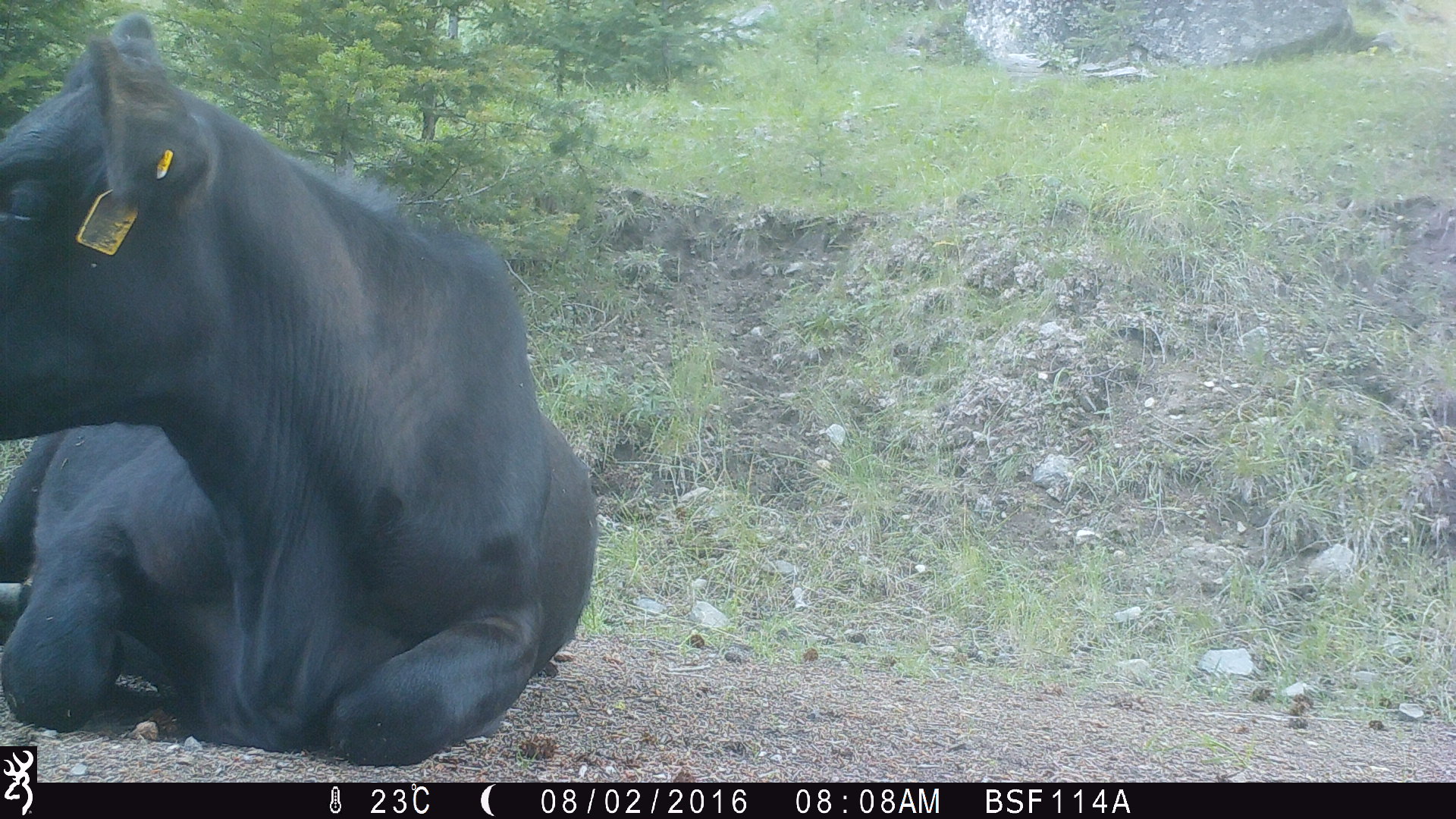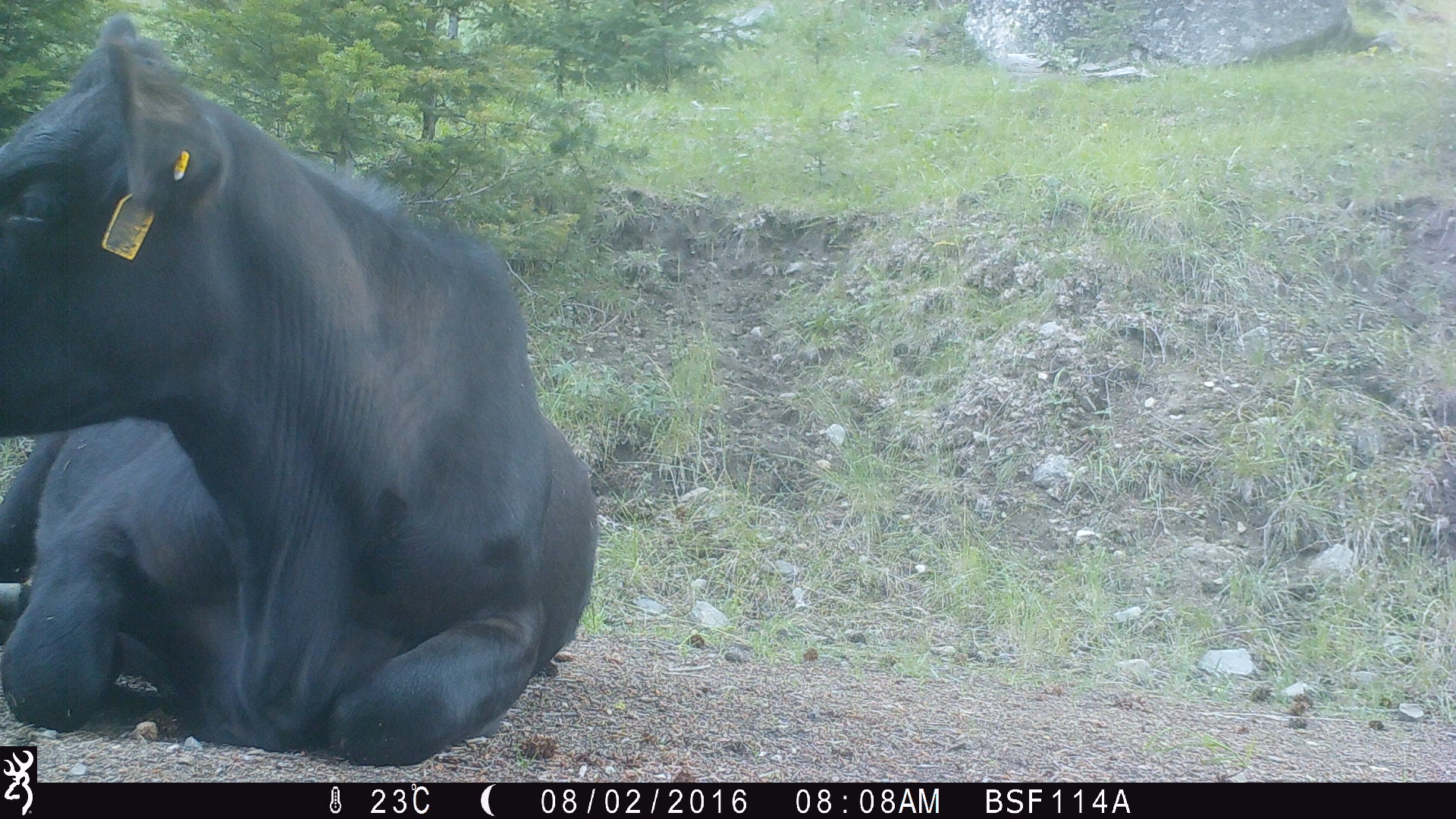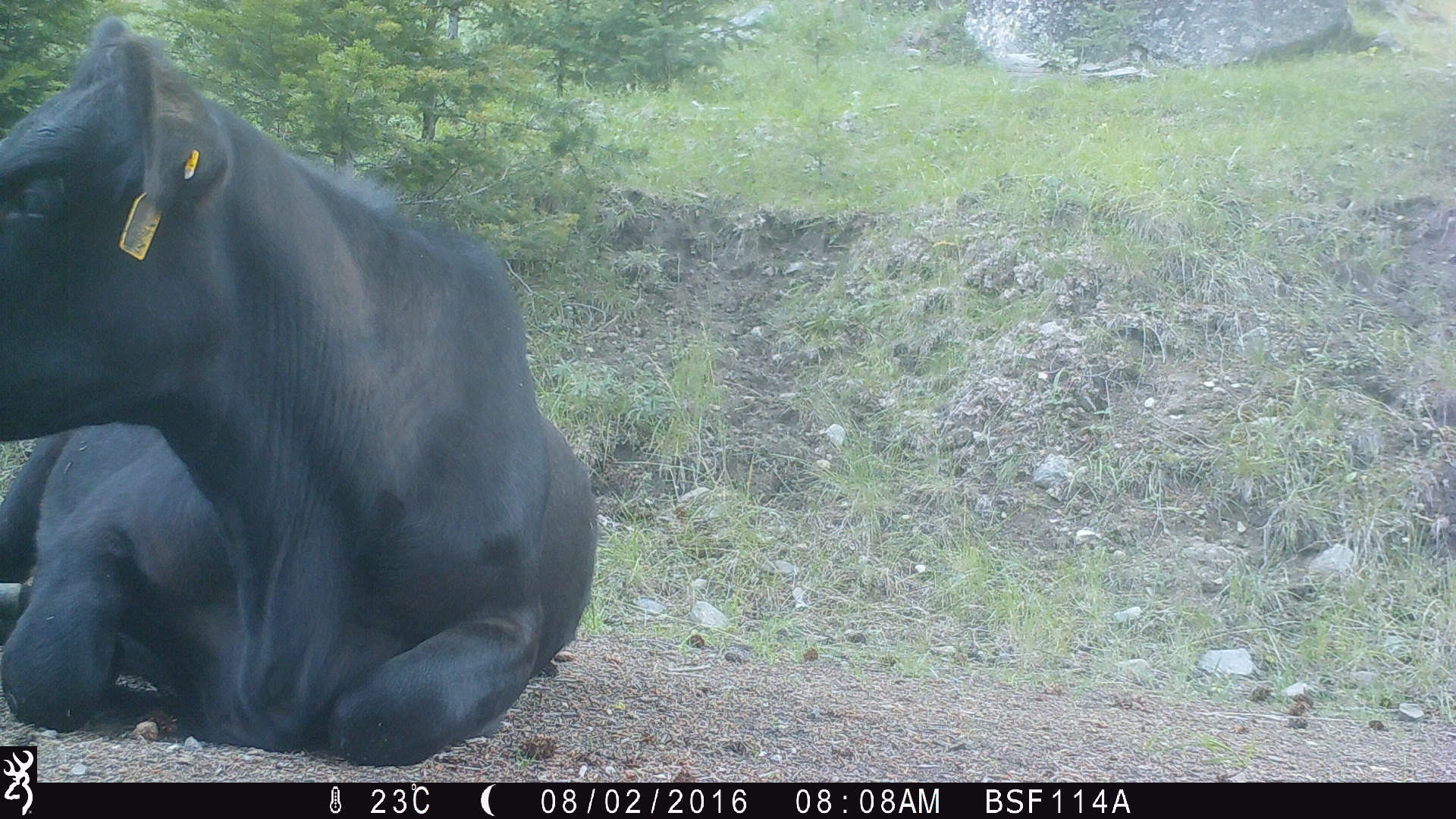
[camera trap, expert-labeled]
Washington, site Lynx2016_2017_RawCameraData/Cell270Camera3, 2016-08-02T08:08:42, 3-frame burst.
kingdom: Animalia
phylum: Chordata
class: Mammalia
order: Artiodactyla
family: Bovidae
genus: Bos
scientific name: Bos taurus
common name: domestic cattle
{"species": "domestic cattle (Bos taurus)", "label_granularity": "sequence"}